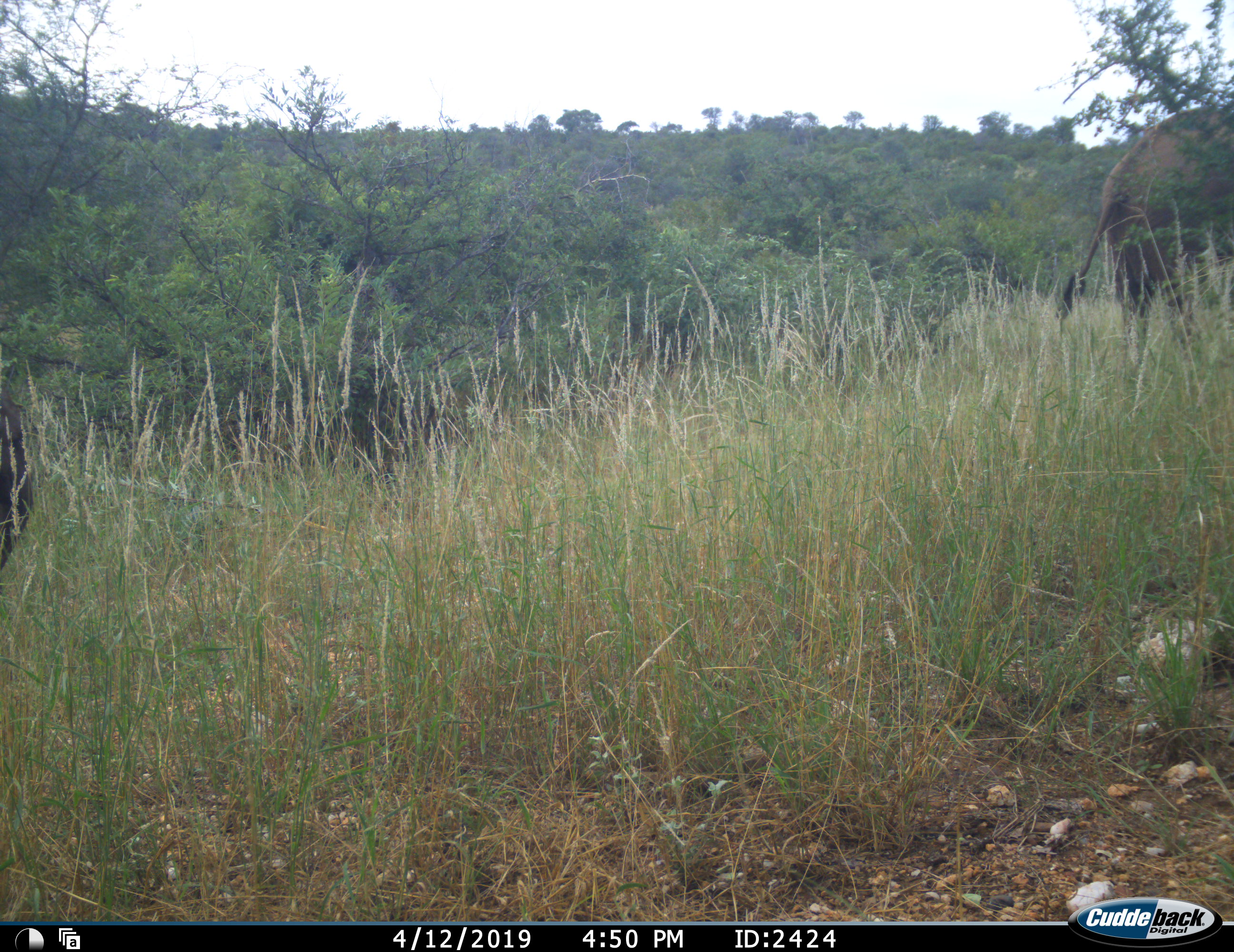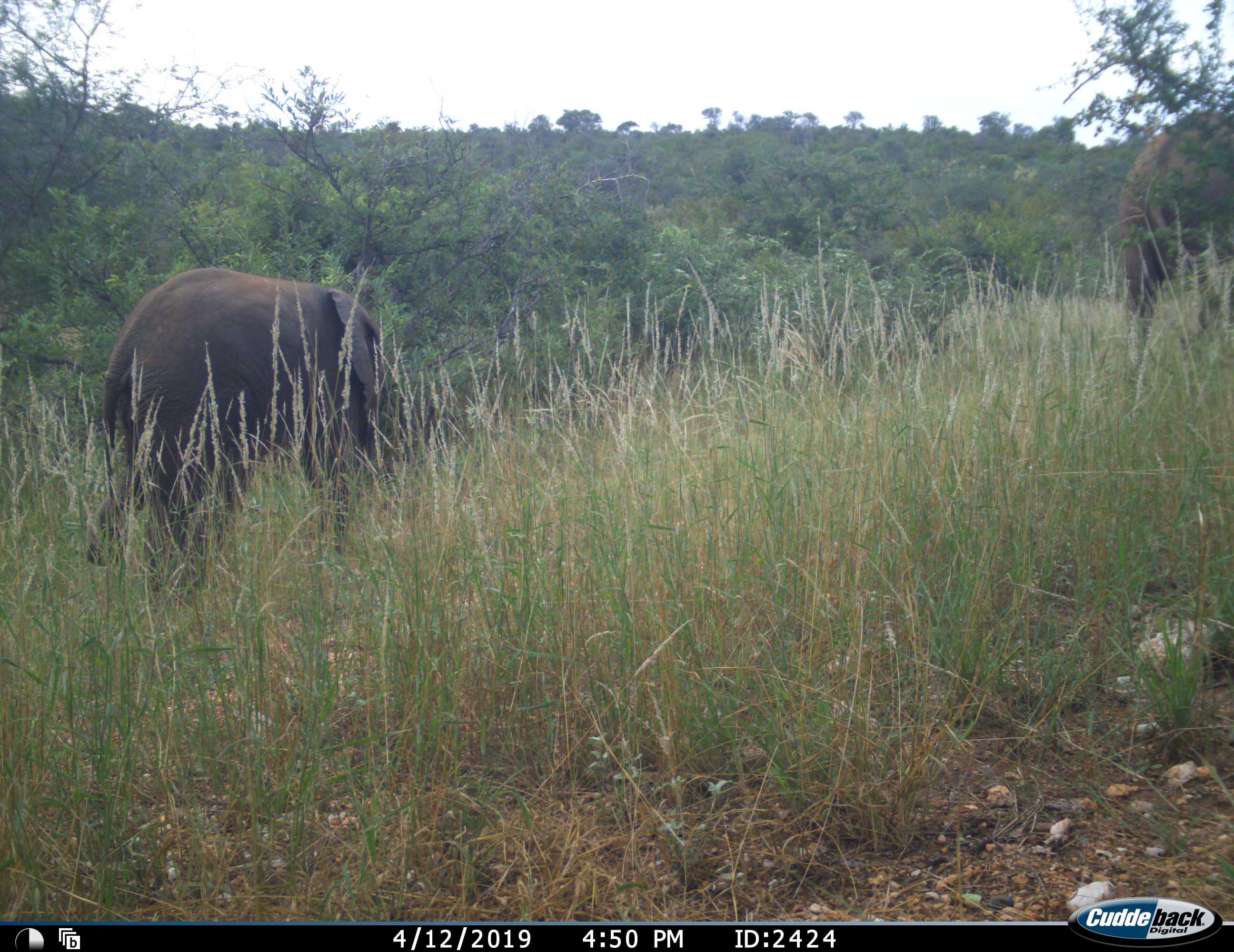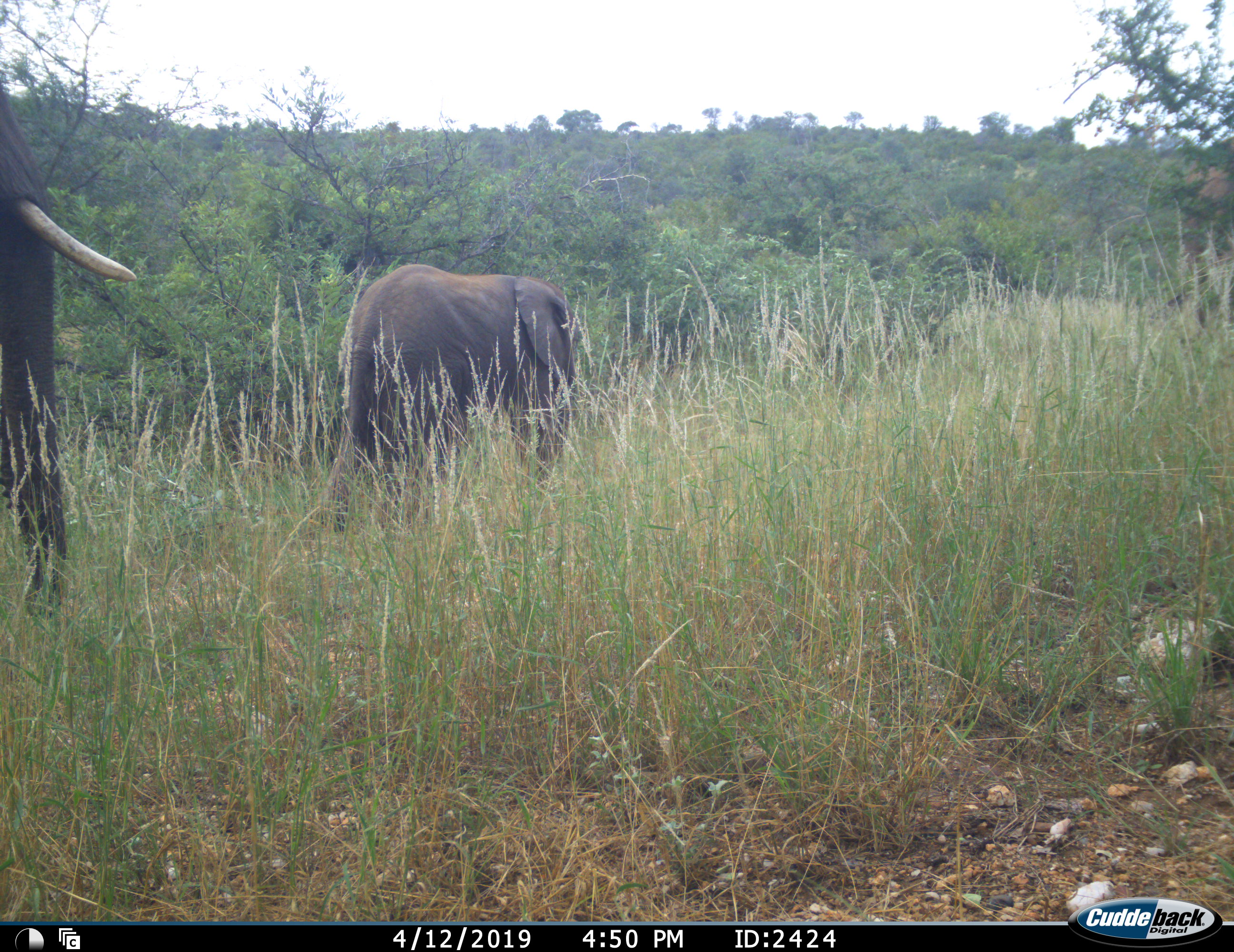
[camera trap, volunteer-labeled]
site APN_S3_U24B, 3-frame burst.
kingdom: Animalia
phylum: Chordata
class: Mammalia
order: Proboscidea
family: Elephantidae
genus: Loxodonta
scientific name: Loxodonta africana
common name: african bush elephant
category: elephant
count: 3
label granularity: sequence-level